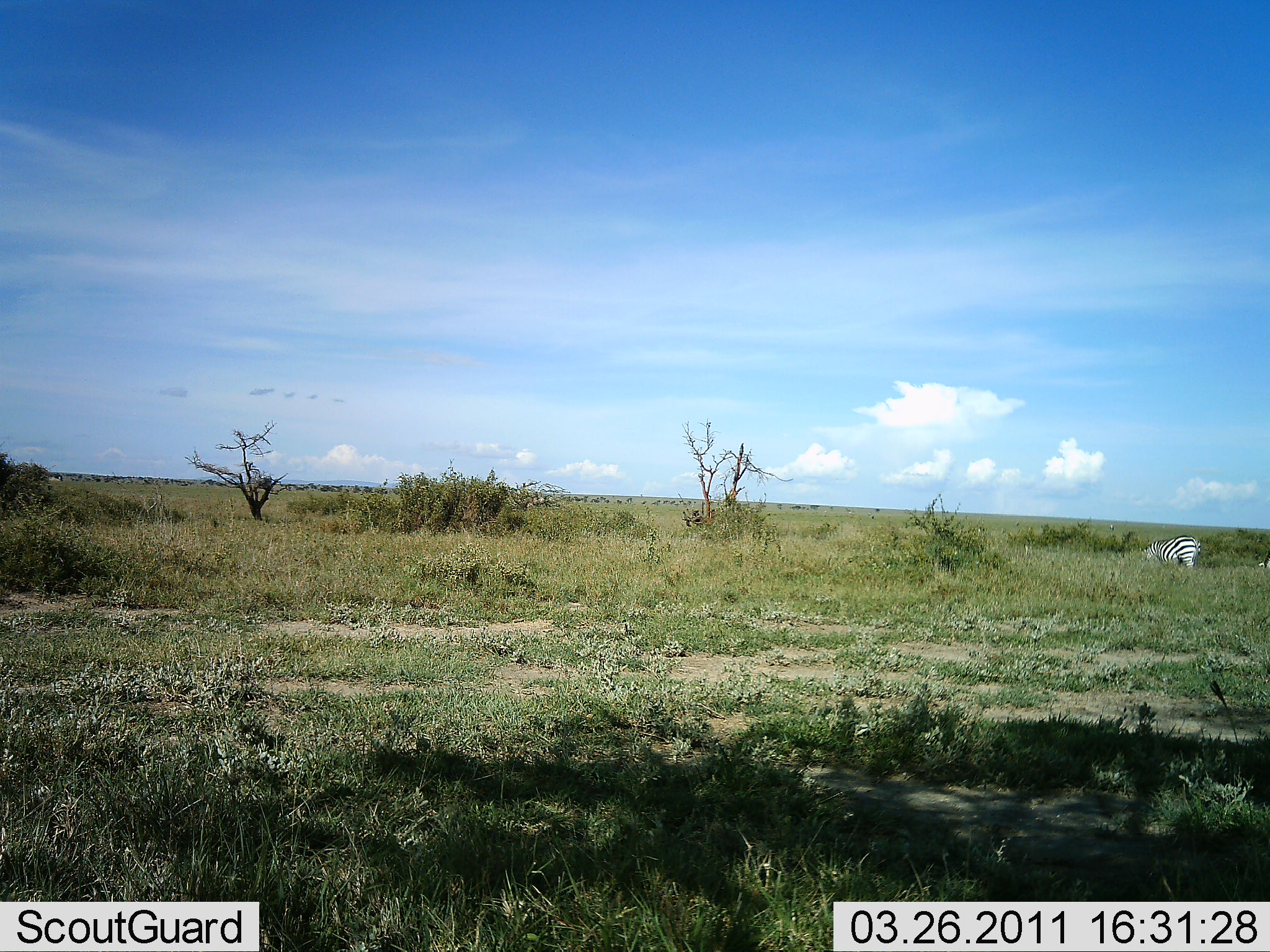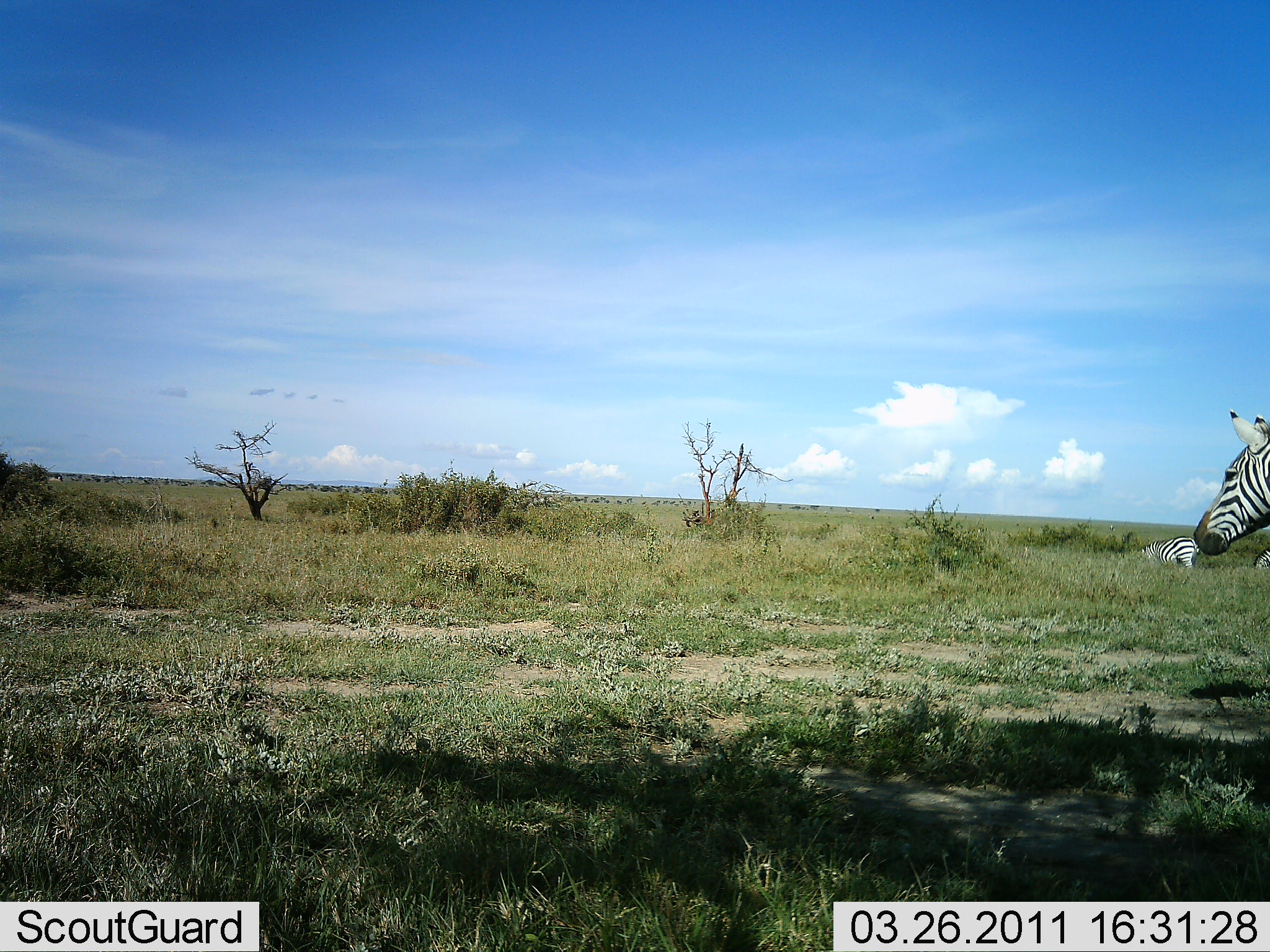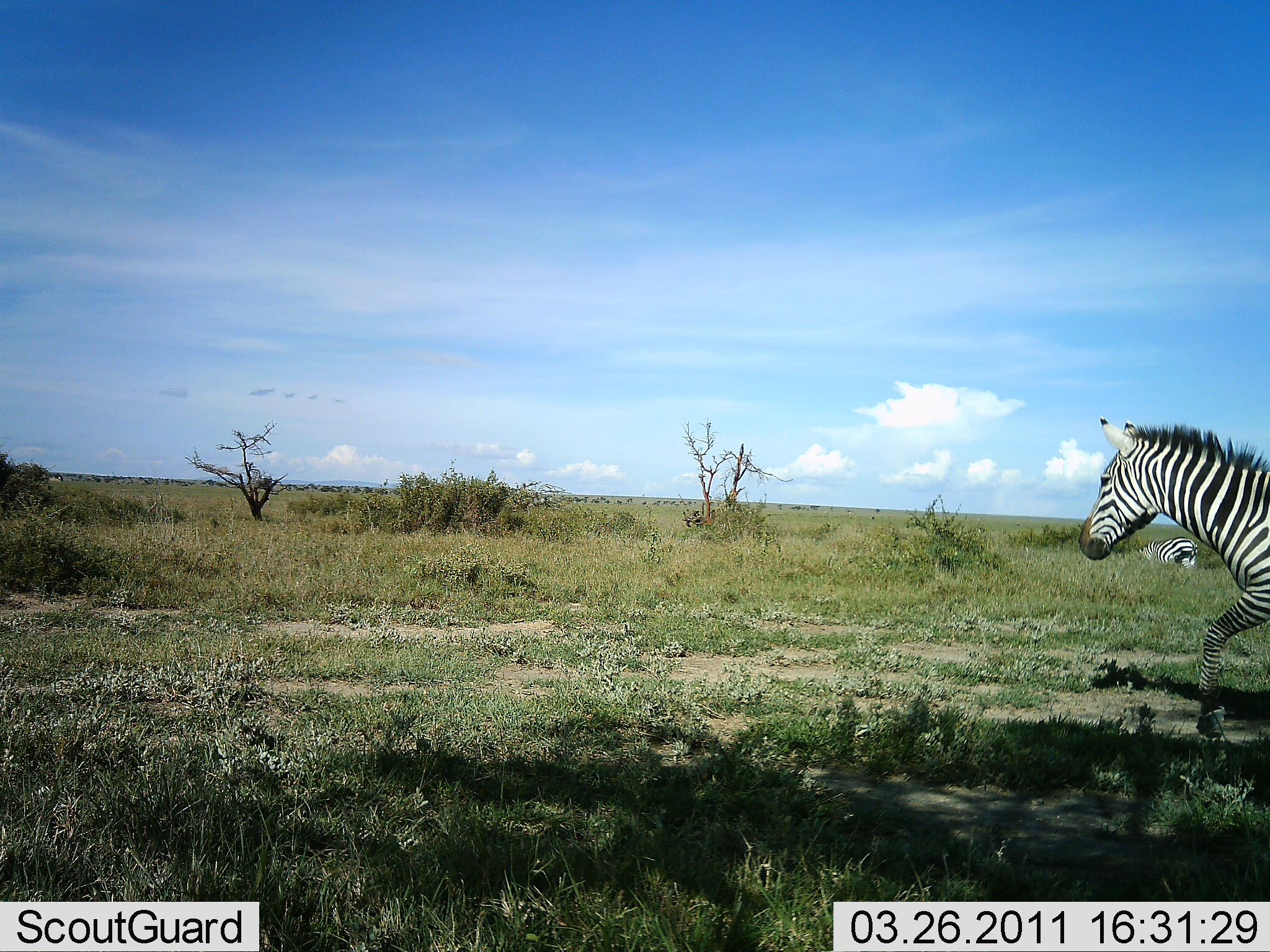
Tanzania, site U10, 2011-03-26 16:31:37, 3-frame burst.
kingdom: Animalia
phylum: Chordata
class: Mammalia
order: Perissodactyla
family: Equidae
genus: Equus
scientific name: Equus quagga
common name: plains zebra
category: zebra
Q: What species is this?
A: Zebra (plains zebra) (Equus quagga).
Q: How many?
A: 2.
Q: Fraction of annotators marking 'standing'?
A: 30%.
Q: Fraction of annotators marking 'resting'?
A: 10%.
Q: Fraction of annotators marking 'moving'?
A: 90%.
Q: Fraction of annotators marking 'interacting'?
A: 0%.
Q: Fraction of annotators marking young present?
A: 0%.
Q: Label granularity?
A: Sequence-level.